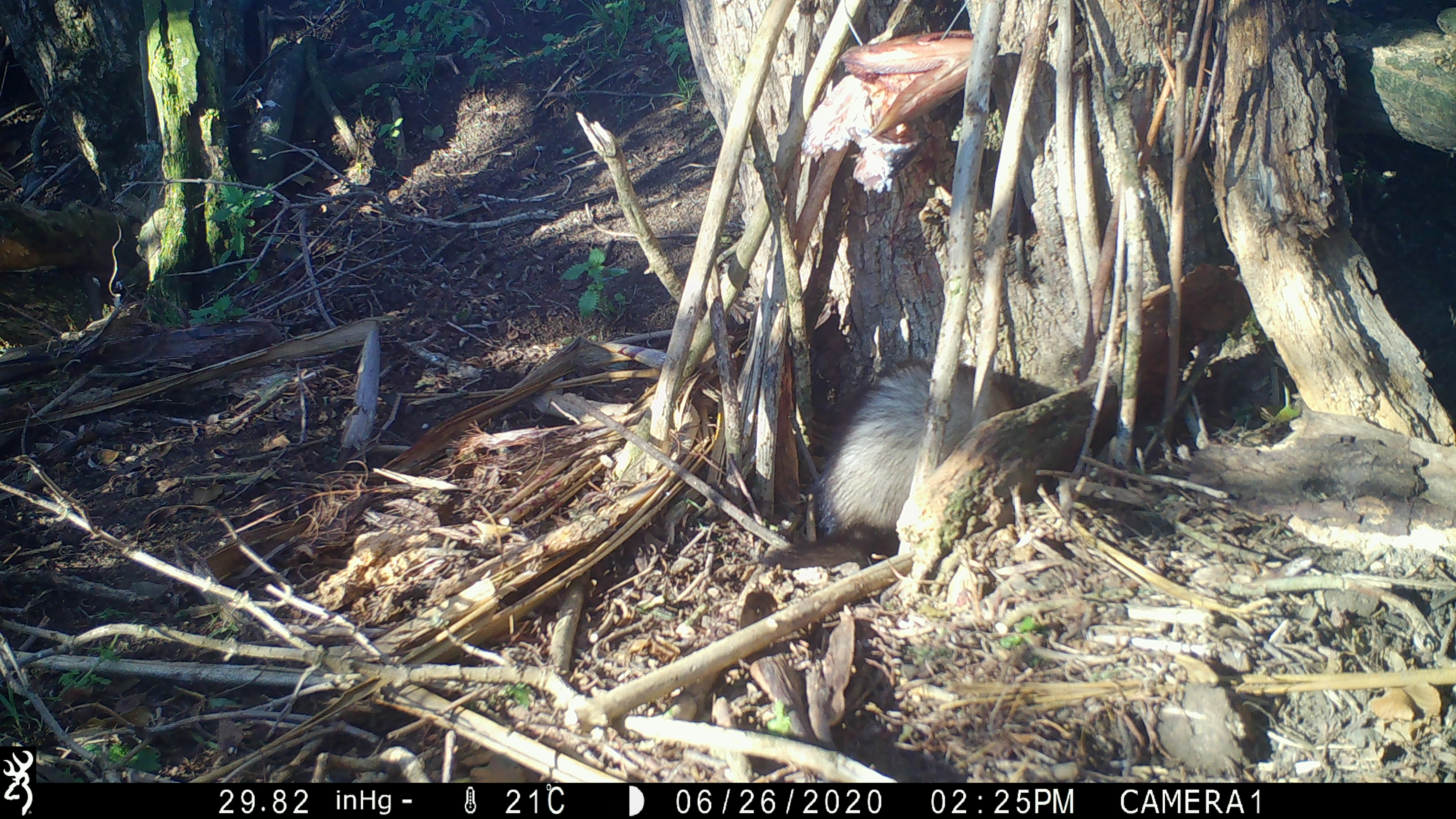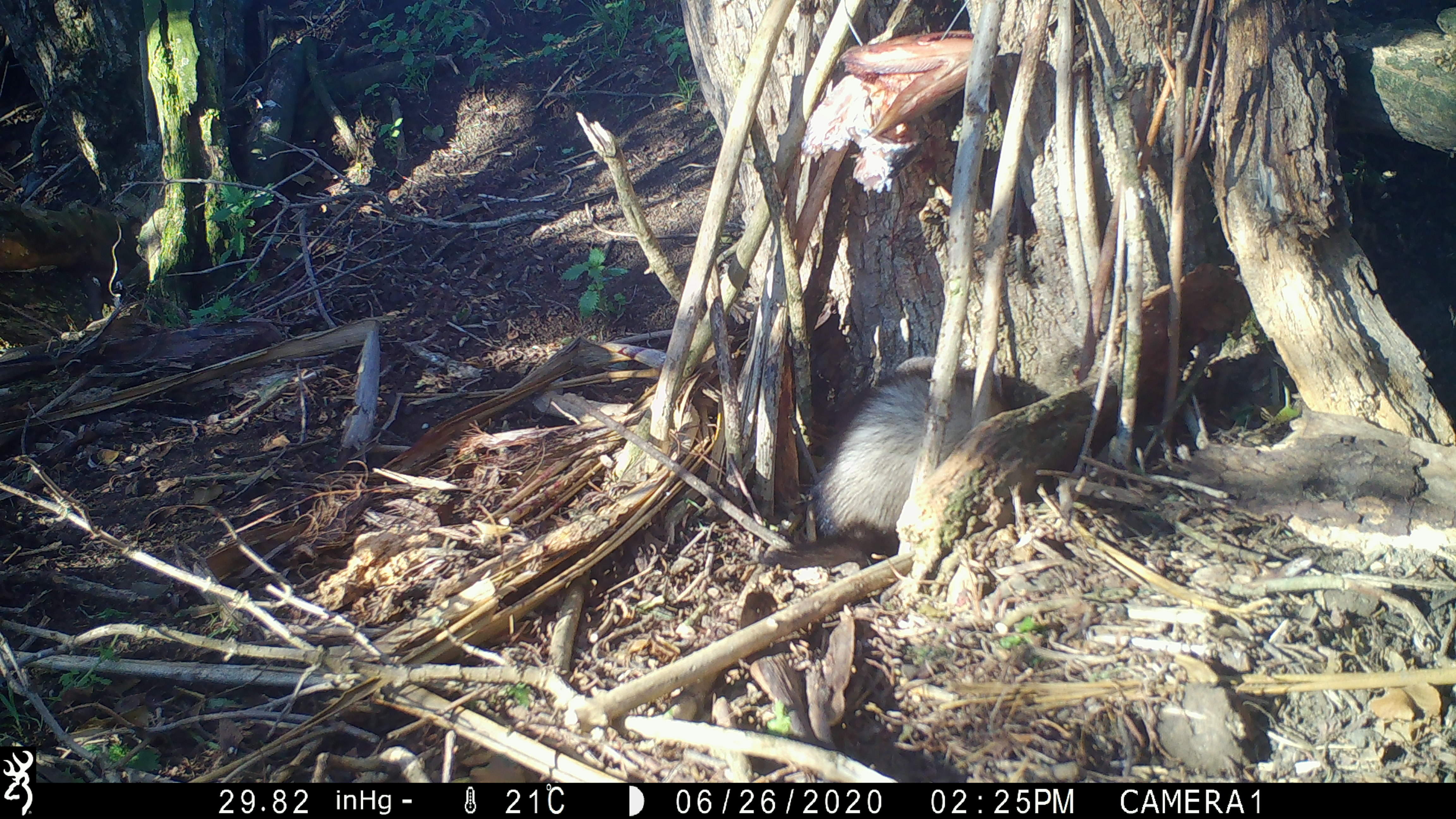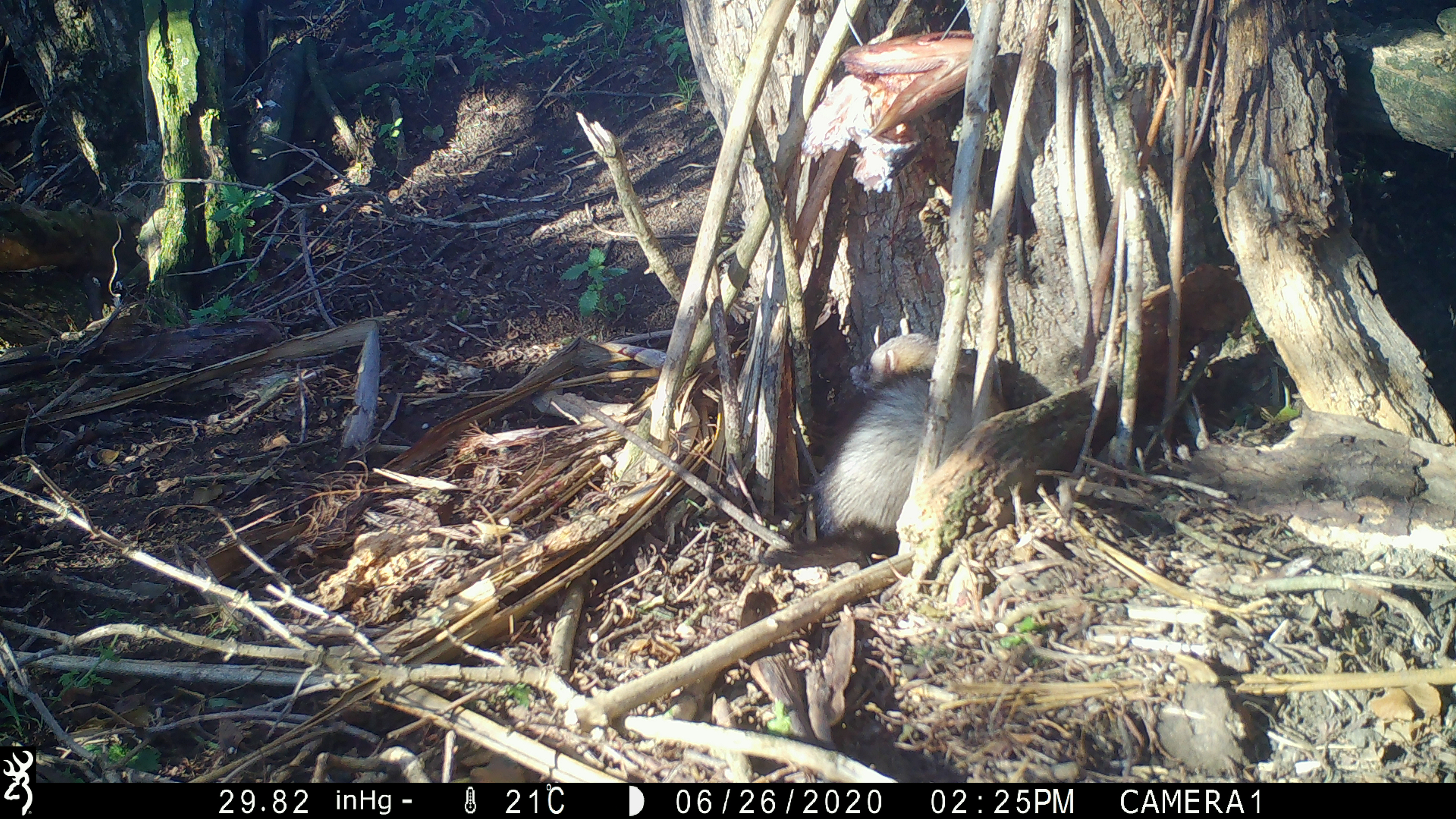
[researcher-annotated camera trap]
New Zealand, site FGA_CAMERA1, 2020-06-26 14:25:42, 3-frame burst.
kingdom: Animalia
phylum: Chordata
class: Mammalia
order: Carnivora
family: Mustelidae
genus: Mustela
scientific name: Mustela furo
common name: ferret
Ferret (Mustela furo).